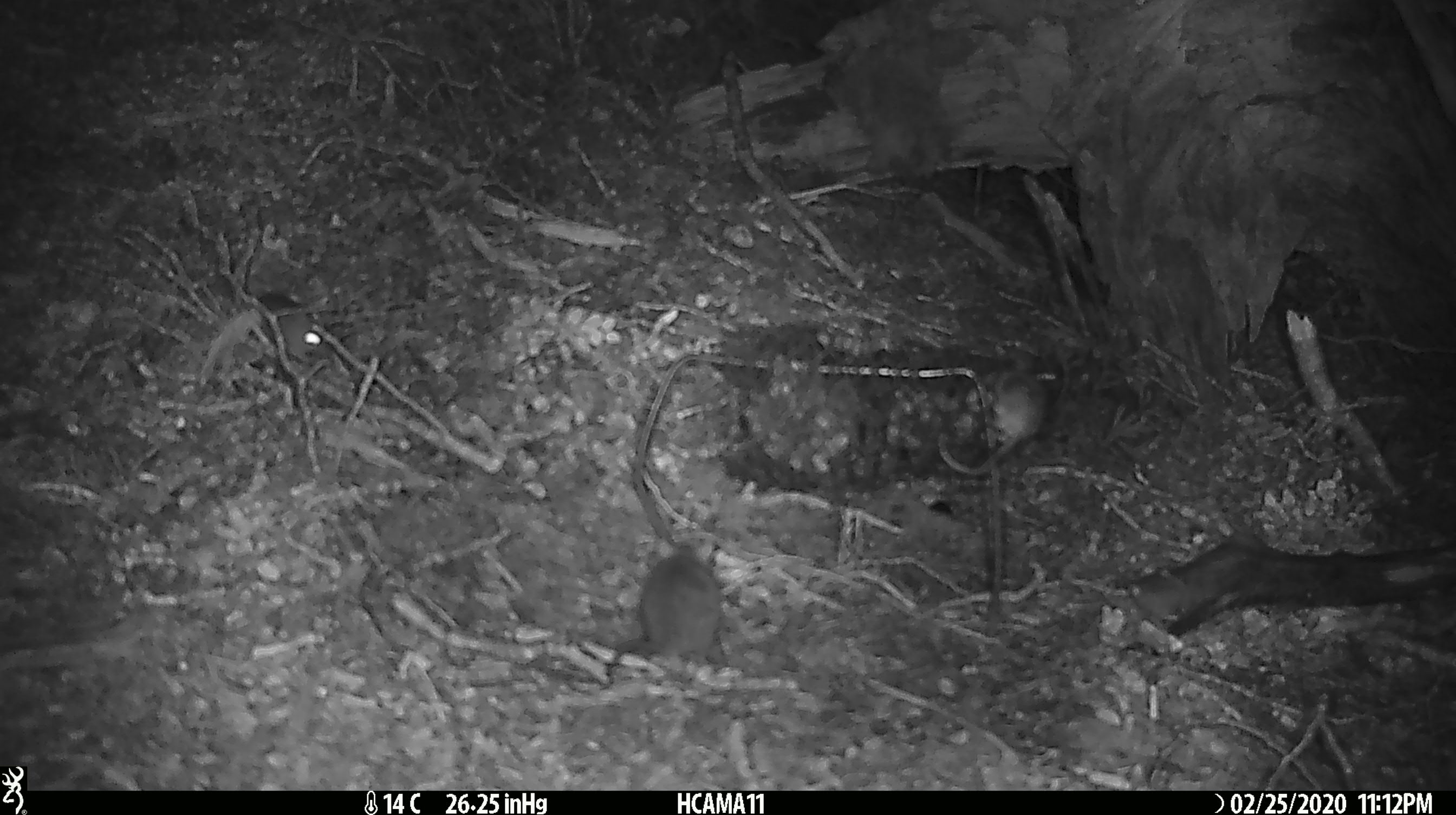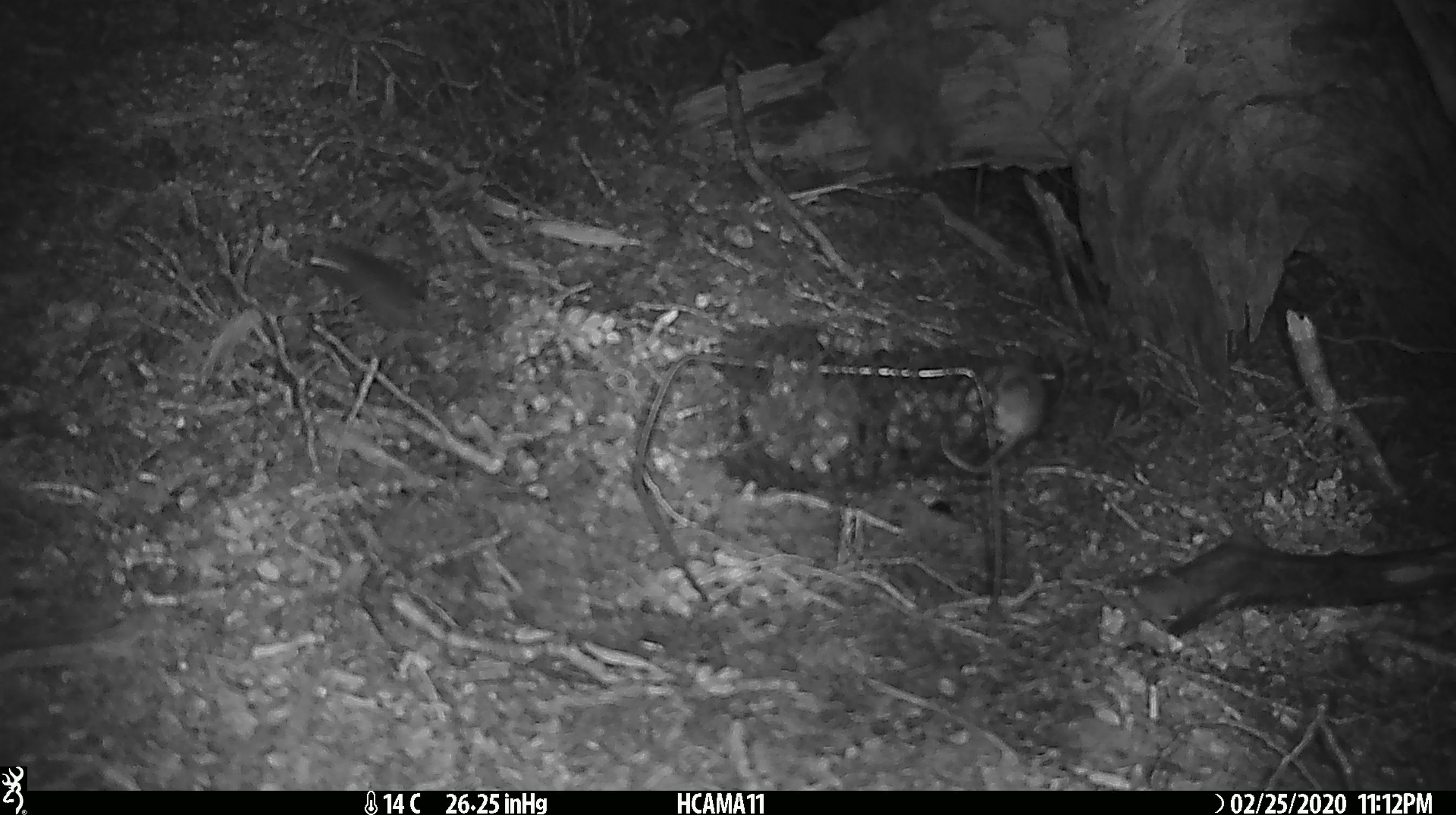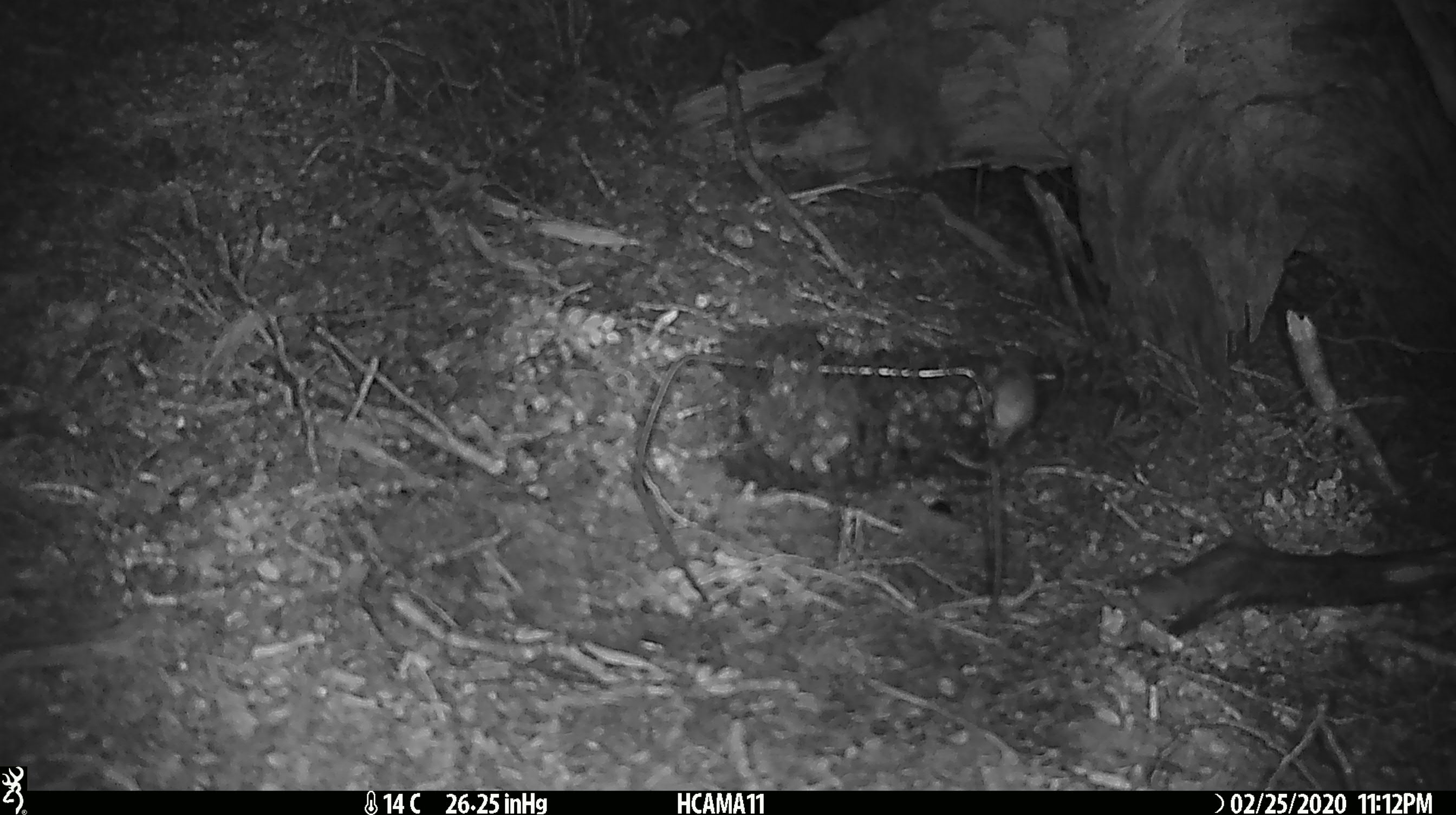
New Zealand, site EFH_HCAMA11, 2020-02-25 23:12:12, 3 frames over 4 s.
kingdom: Animalia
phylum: Chordata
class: Mammalia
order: Rodentia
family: Muridae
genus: Mus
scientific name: Mus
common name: mouse